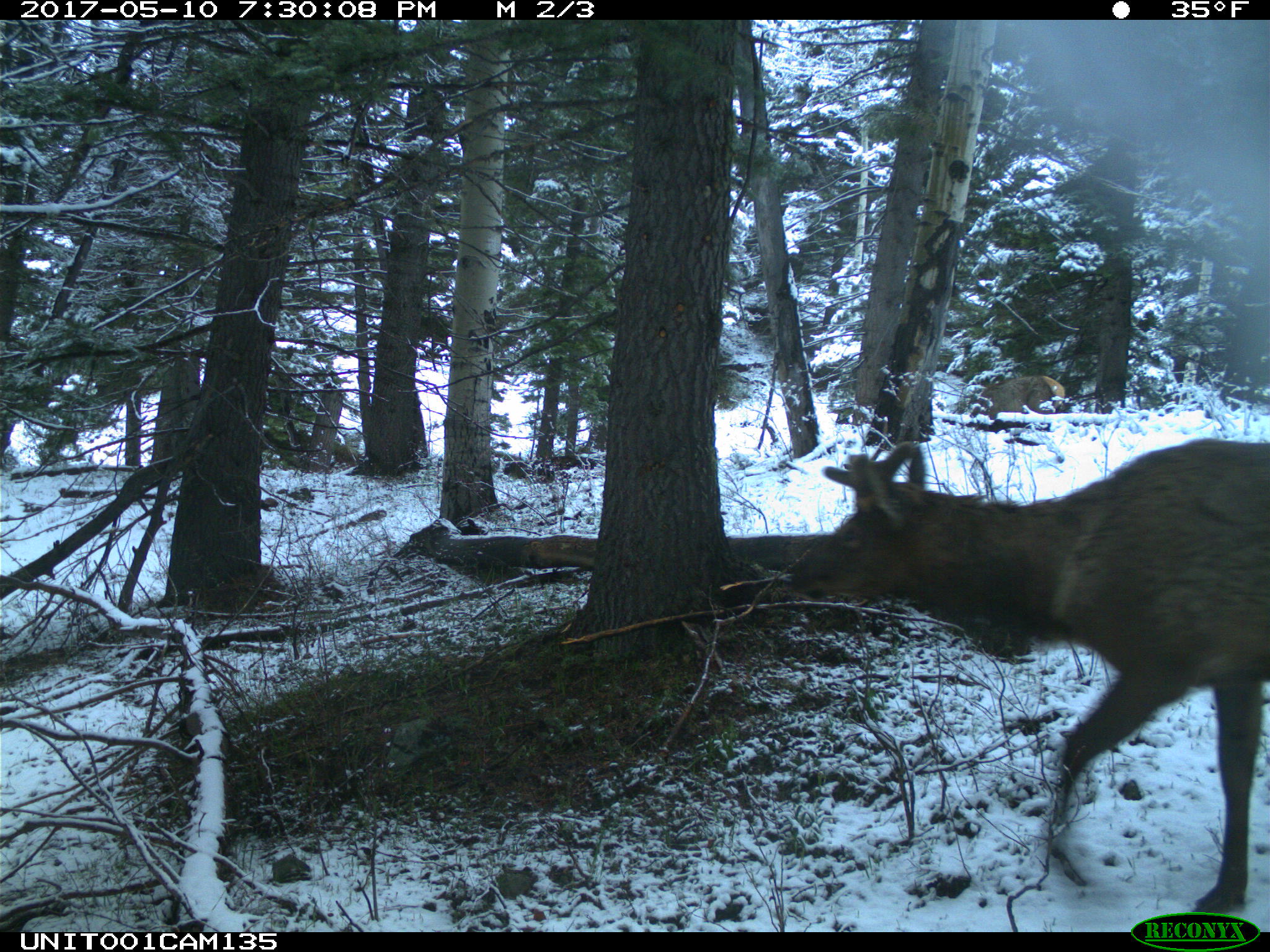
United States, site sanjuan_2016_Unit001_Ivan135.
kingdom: Animalia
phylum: Chordata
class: Mammalia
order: Artiodactyla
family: Cervidae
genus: Cervus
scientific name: Cervus elaphus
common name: red deer